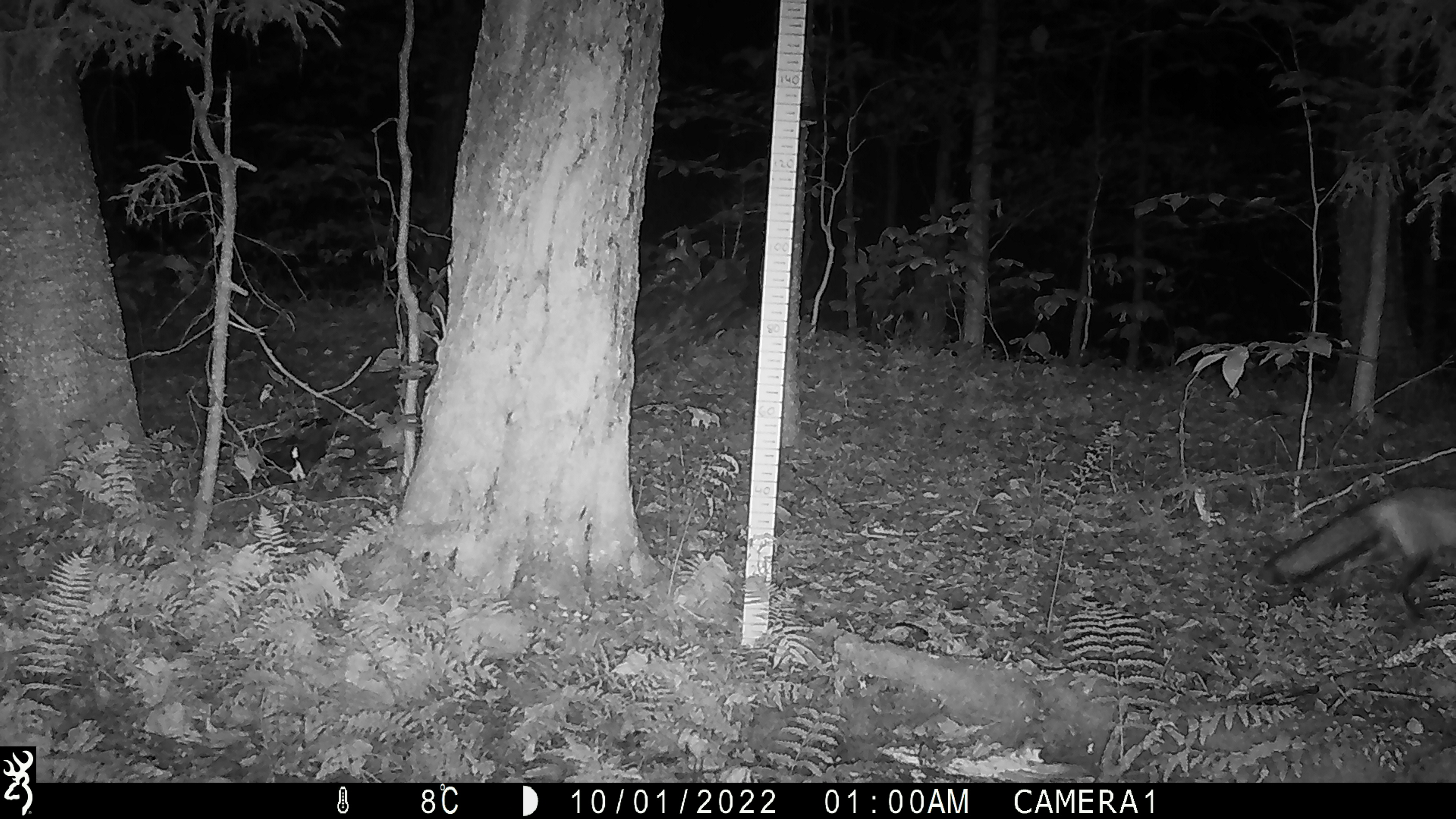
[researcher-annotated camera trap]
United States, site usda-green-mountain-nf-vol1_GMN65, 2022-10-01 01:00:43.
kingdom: Animalia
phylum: Chordata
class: Mammalia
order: Carnivora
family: Canidae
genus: Vulpes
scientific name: Vulpes vulpes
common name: red fox